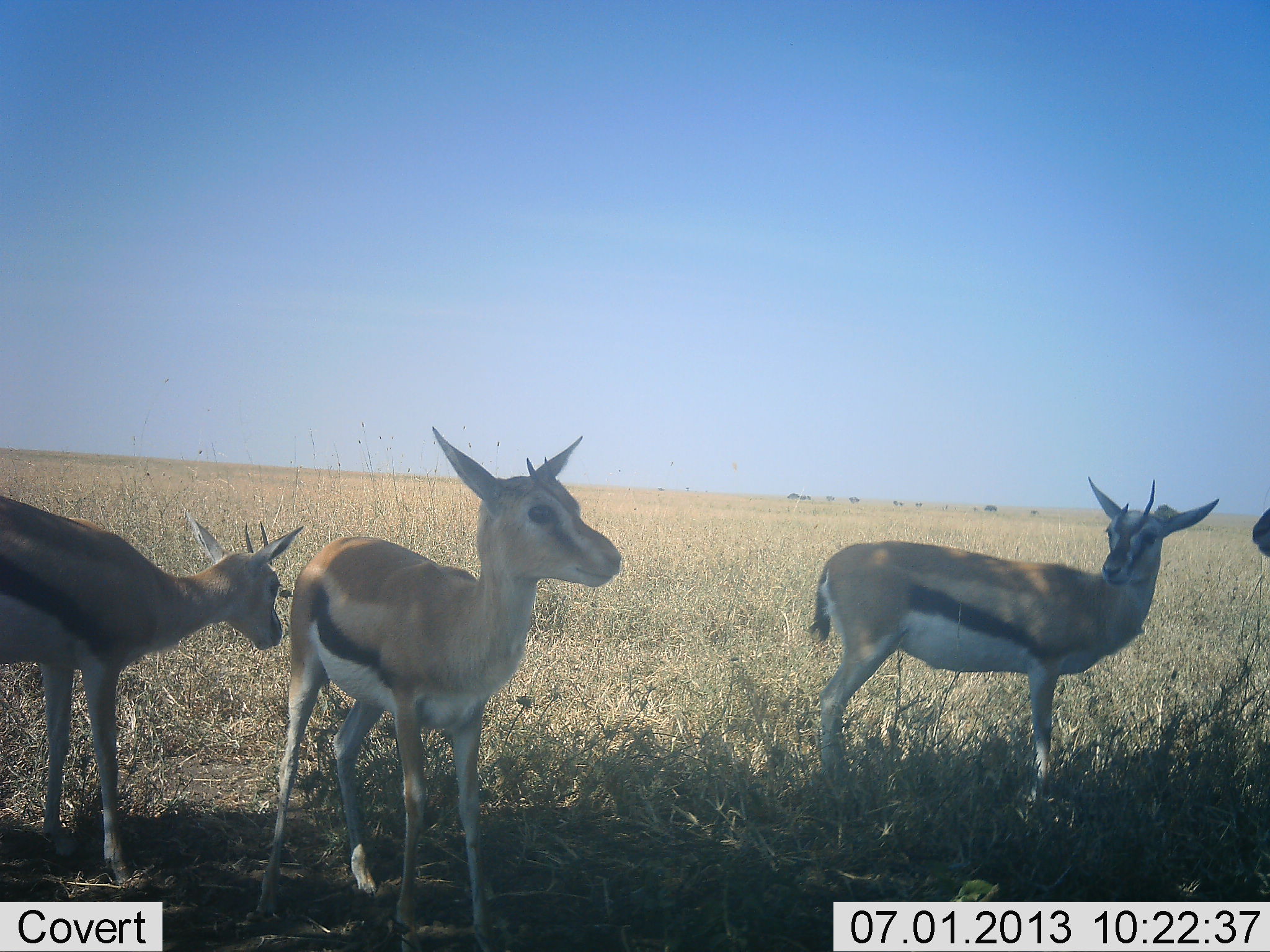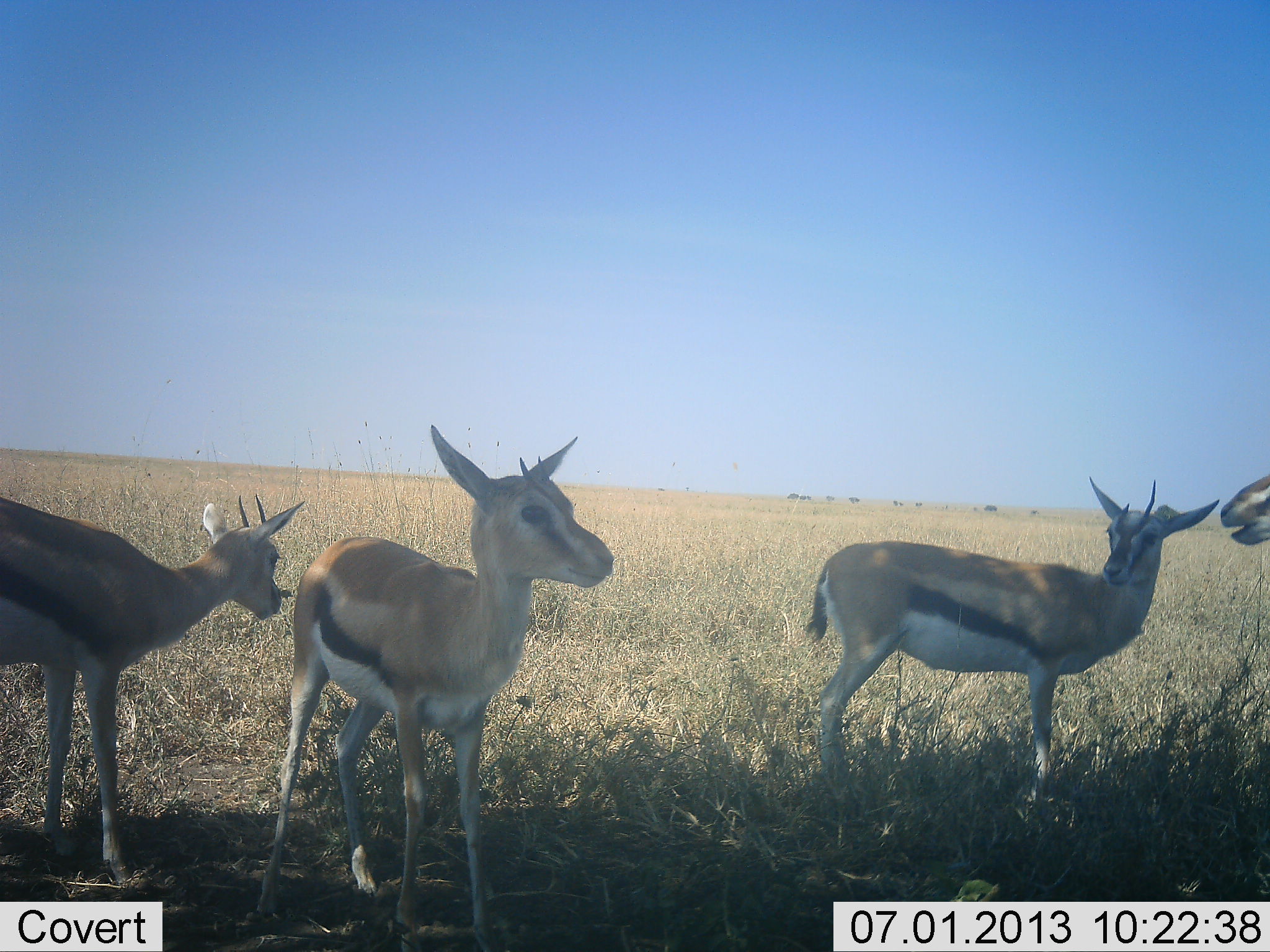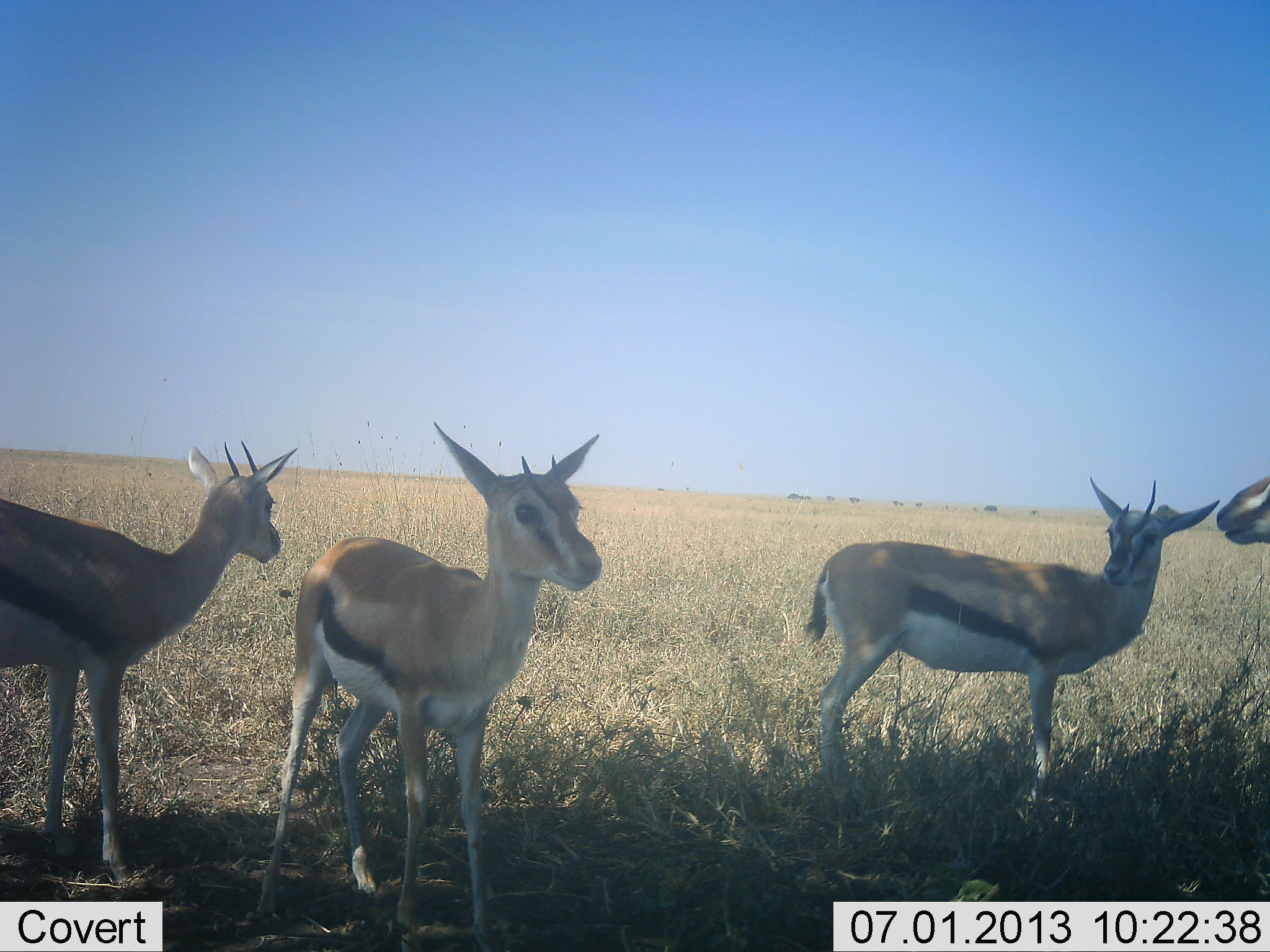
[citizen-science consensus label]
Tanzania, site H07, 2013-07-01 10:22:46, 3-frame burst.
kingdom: Animalia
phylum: Chordata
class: Mammalia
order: Artiodactyla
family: Bovidae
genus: Eudorcas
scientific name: Eudorcas thomsonii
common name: thomson's gazelle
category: gazellethomsons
Gazellethomsons (thomson's gazelle) (Eudorcas thomsonii), count 4. Behavior (volunteer vote fractions): standing 95%, resting 0%, moving 0%, interacting 5%. Young present (vote fraction): 5%. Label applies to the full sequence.